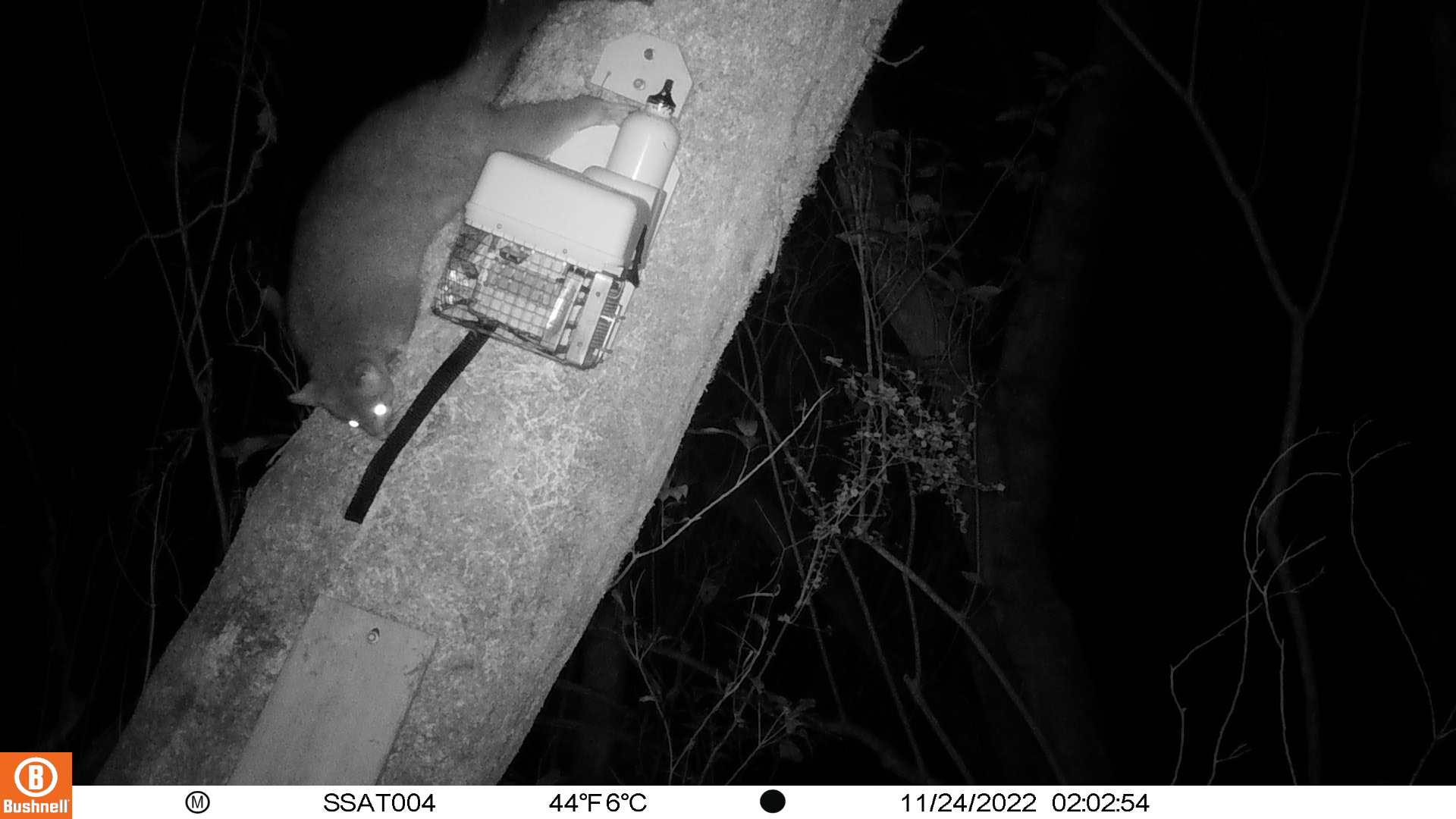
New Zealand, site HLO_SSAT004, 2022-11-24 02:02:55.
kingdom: Animalia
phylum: Chordata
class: Mammalia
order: Diprotodontia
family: Phalangeridae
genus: Trichosurus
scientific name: Trichosurus vulpecula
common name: common brushtail possum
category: possum